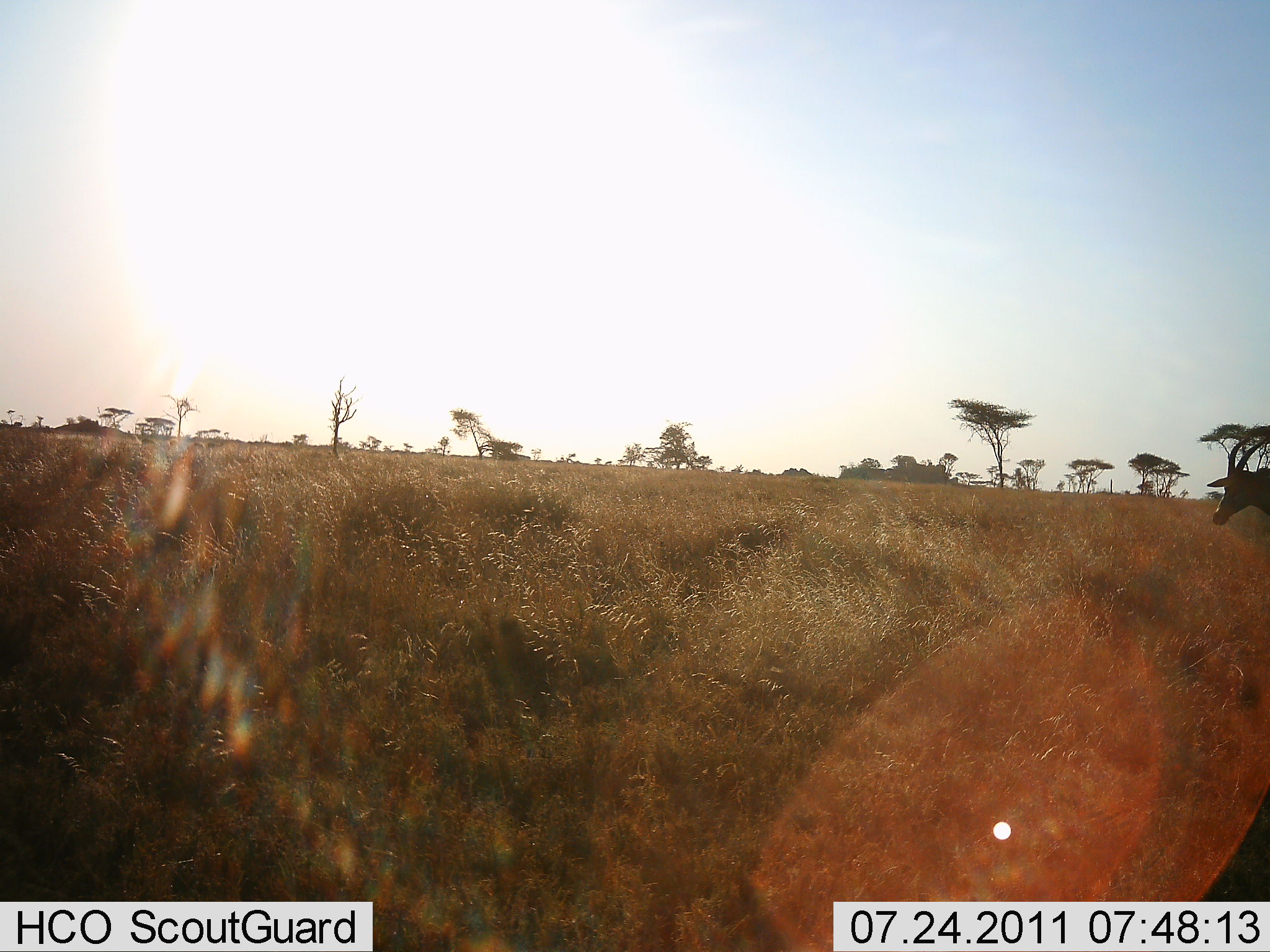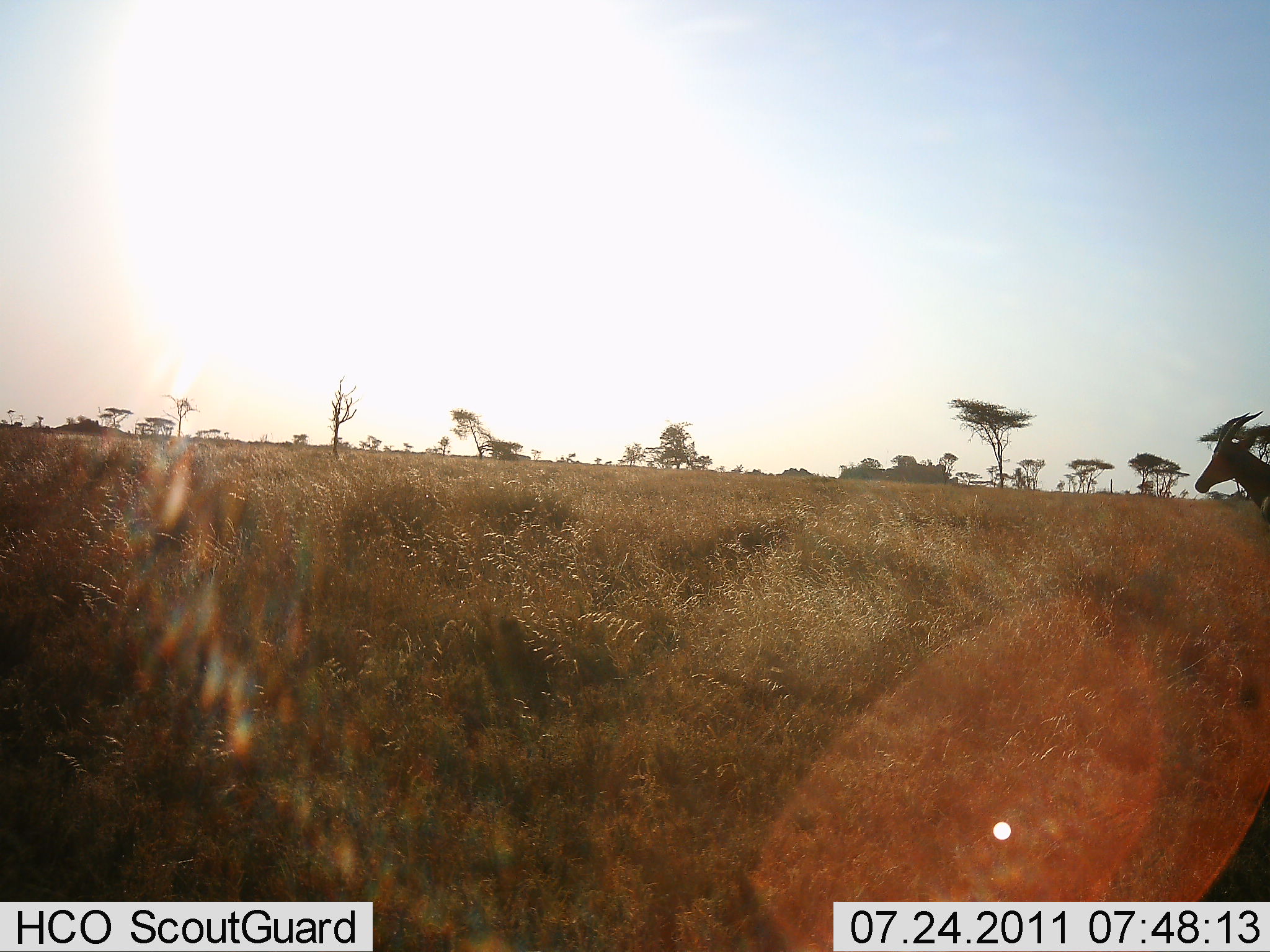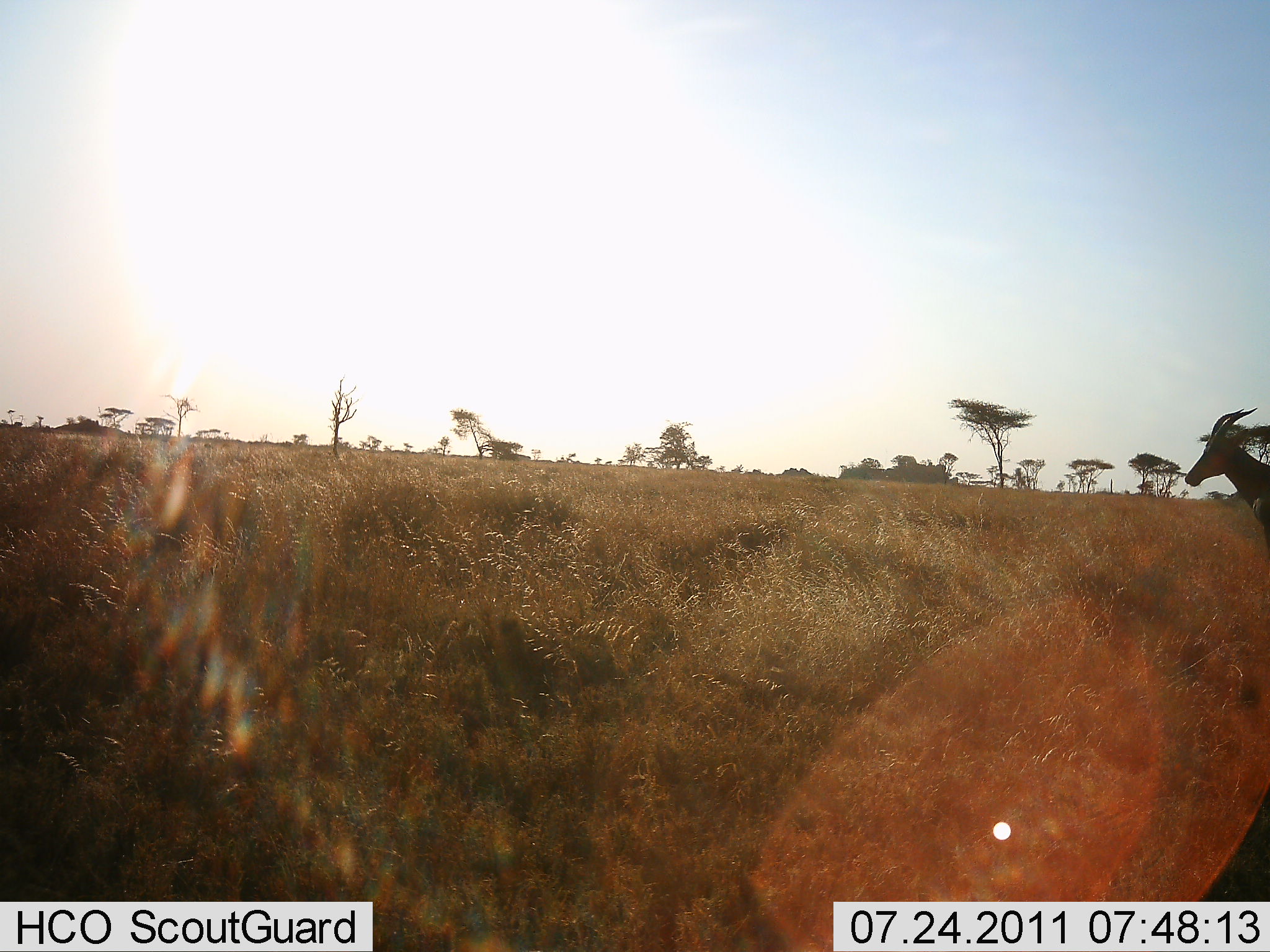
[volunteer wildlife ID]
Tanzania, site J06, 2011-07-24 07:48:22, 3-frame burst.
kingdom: Animalia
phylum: Chordata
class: Mammalia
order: Artiodactyla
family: Bovidae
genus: Eudorcas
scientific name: Eudorcas thomsonii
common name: thomson's gazelle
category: gazellethomsons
Gazellethomsons (thomson's gazelle) (Eudorcas thomsonii), count 1. Behavior (volunteer vote fractions): standing 100%, resting 0%, moving 0%, interacting 0%. Young present (vote fraction): 0%. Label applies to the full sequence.